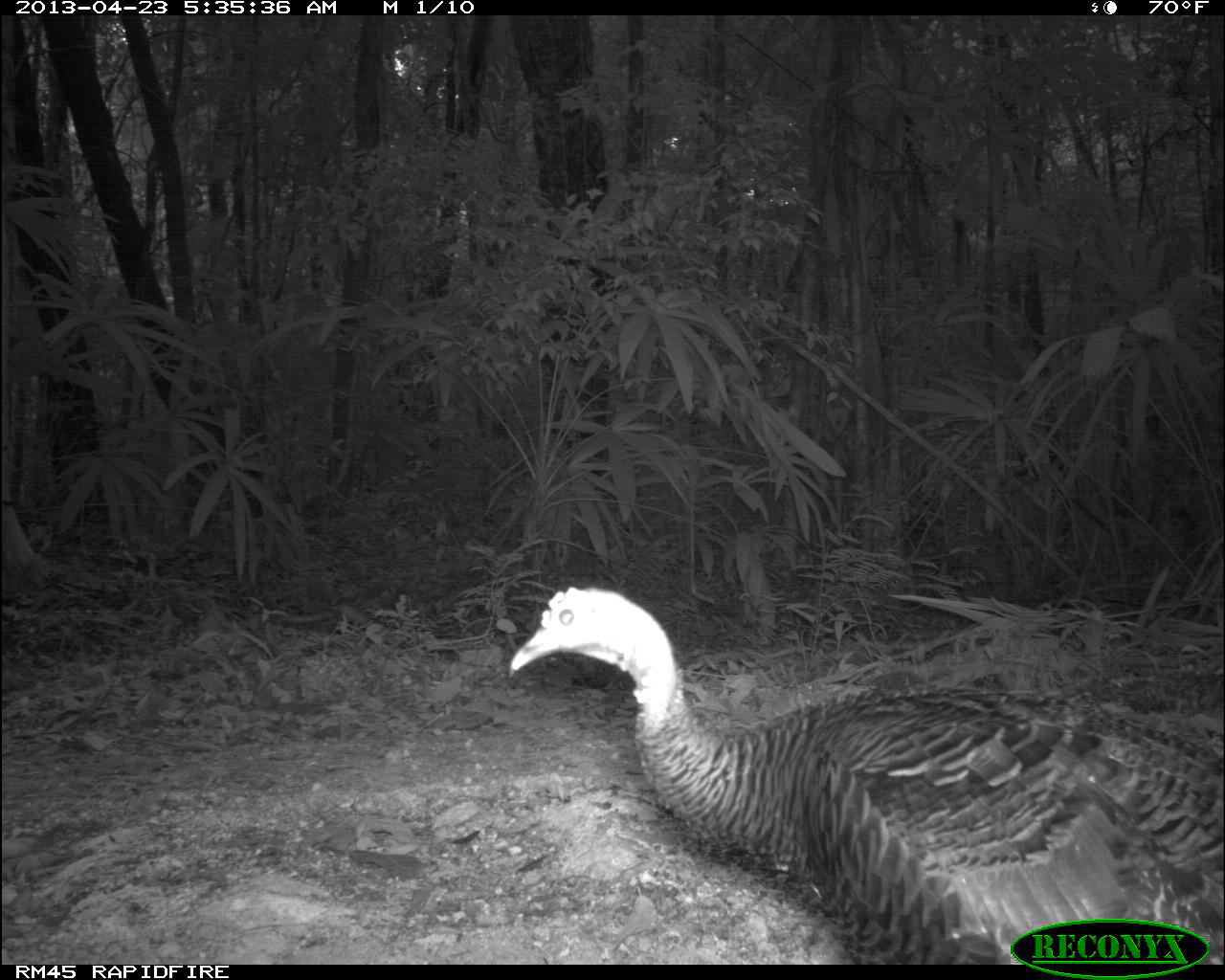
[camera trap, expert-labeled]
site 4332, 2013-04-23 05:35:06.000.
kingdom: Animalia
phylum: Chordata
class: Aves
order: Galliformes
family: Phasianidae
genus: Meleagris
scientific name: Meleagris ocellata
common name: ocellated turkey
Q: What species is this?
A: Meleagris ocellata (ocellated turkey).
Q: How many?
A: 3.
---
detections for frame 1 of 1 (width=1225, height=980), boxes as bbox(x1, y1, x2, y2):
meleagris ocellata: bbox(506, 585, 1218, 963)